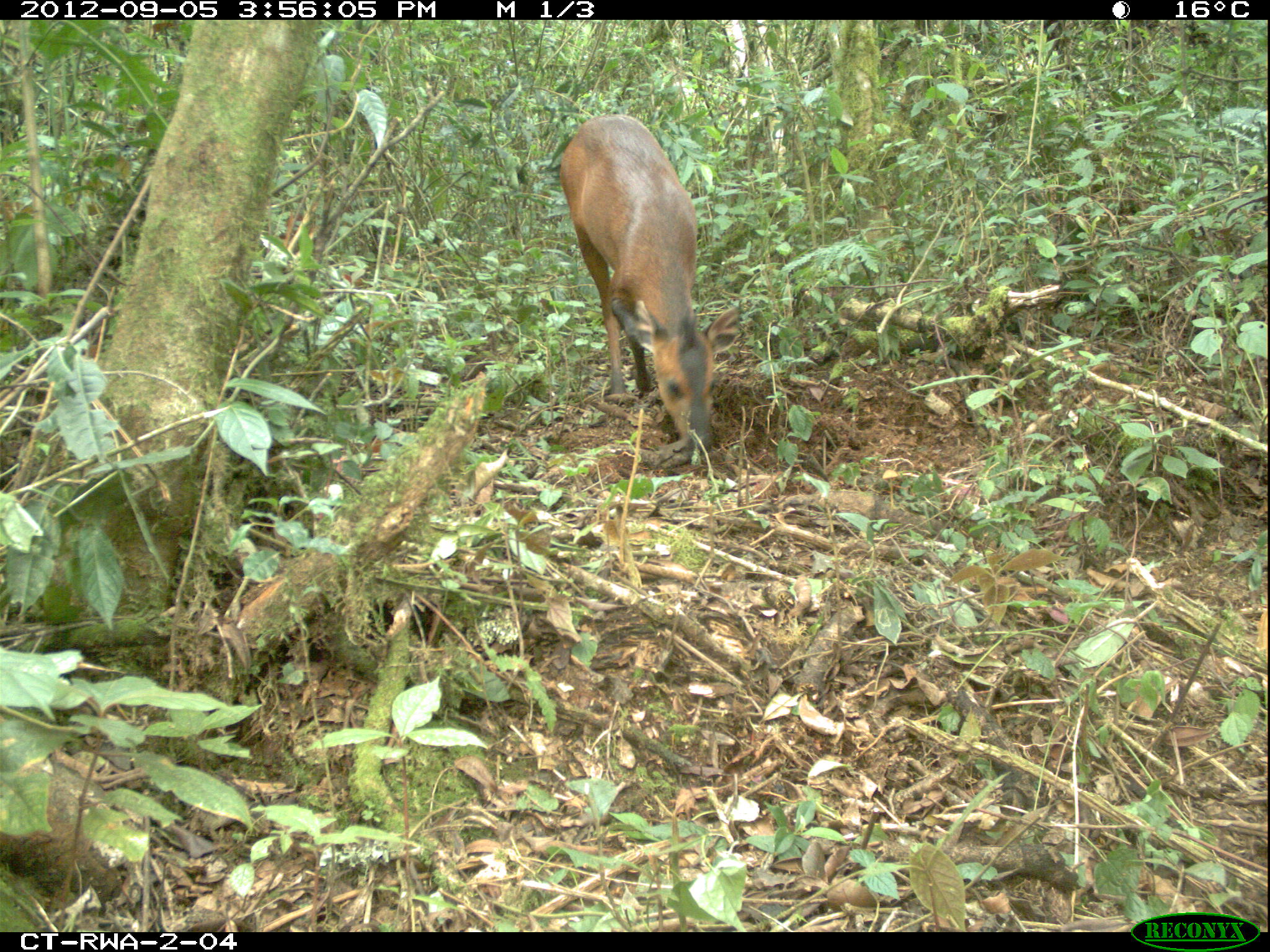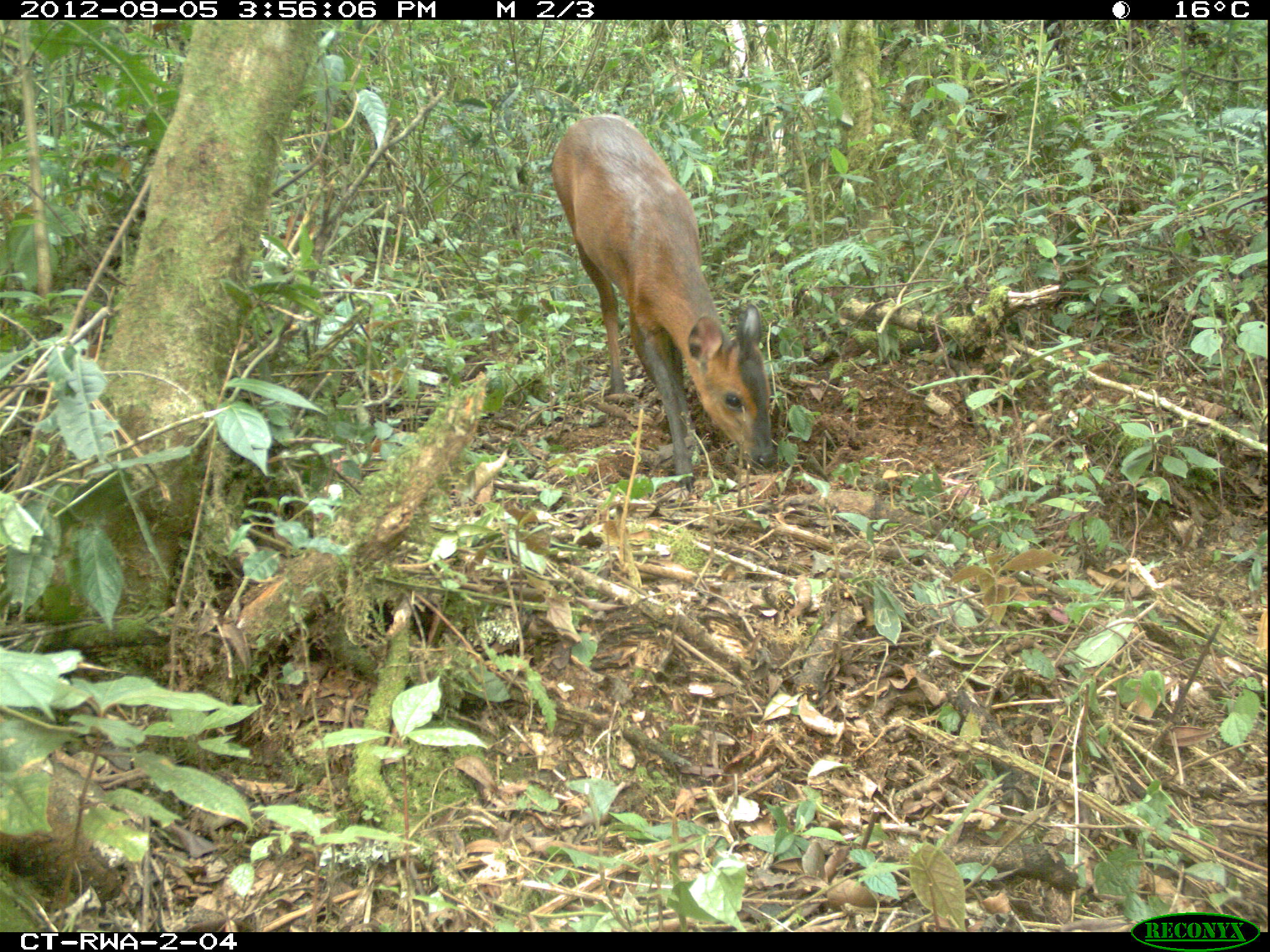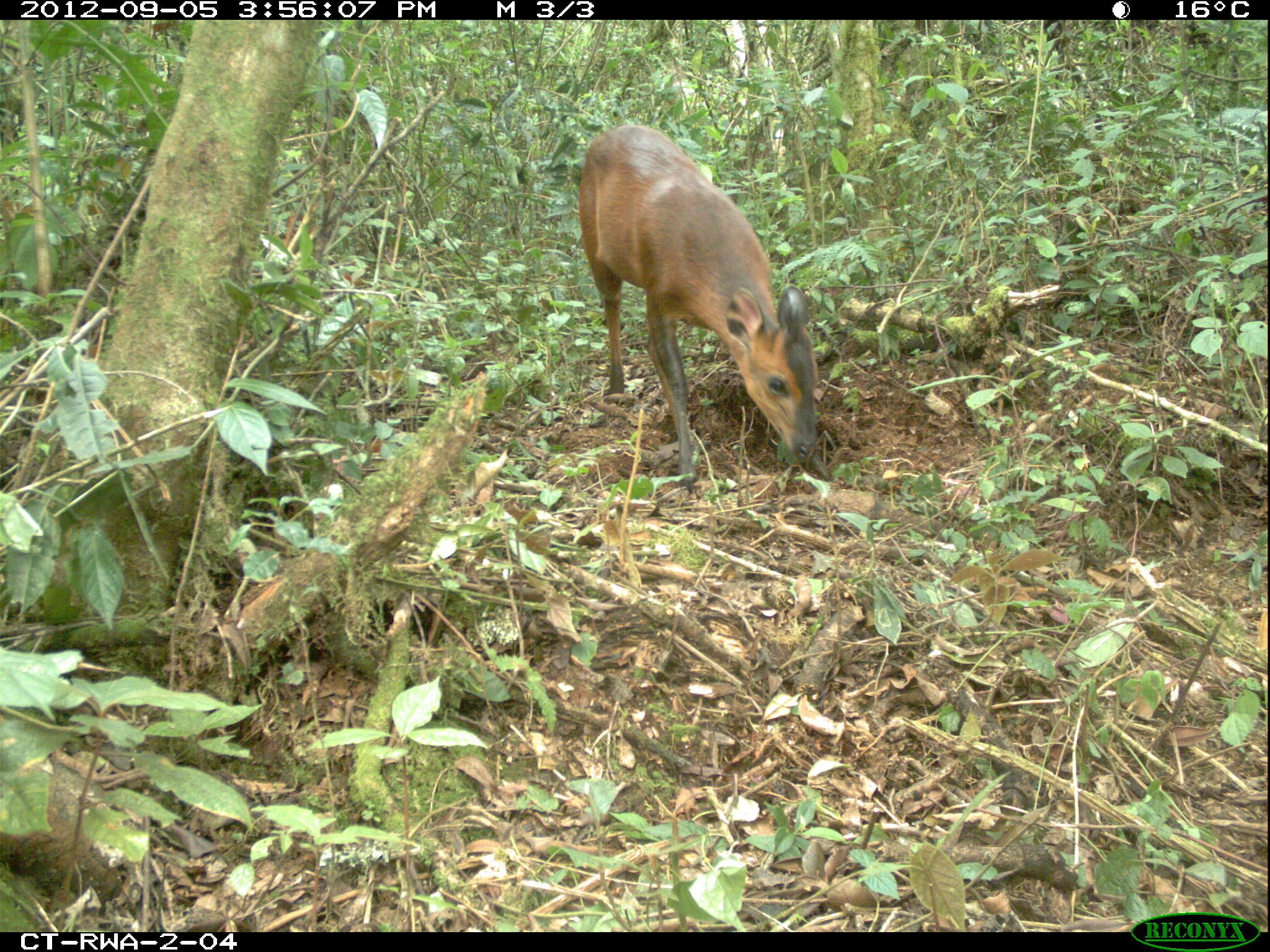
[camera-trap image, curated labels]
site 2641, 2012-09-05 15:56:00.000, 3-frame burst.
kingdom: Animalia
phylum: Chordata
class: Mammalia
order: Artiodactyla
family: Bovidae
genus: Cephalophus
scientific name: Cephalophus nigrifrons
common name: black-fronted duiker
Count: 1.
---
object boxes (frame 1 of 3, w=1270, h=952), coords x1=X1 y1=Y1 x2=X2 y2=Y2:
cephalophus nigrifrons: x1=558 y1=113 x2=743 y2=460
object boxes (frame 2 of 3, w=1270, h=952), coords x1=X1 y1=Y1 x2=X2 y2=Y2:
cephalophus nigrifrons: x1=551 y1=114 x2=779 y2=490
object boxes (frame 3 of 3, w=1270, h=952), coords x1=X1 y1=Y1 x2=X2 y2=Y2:
cephalophus nigrifrons: x1=579 y1=124 x2=818 y2=493